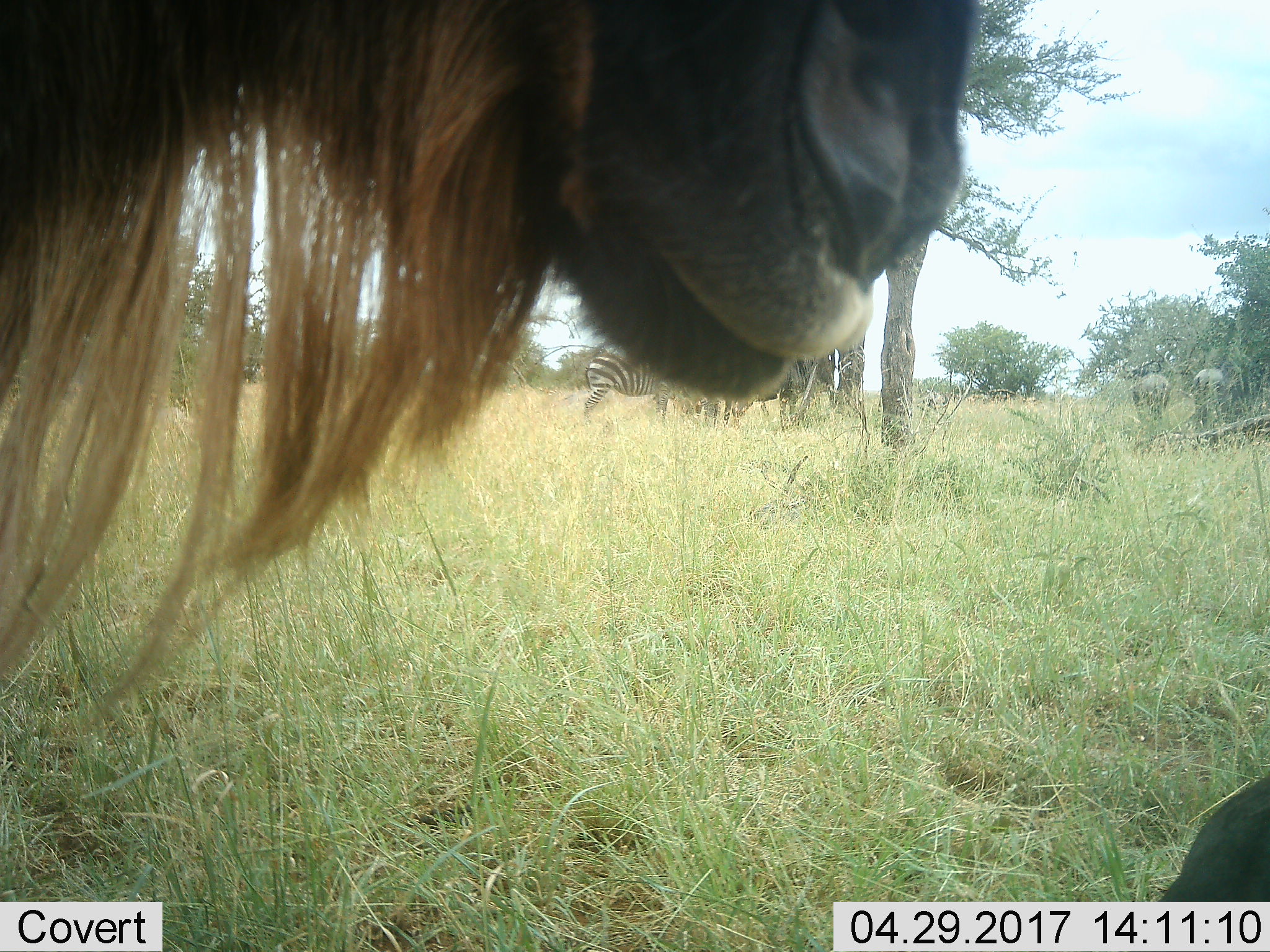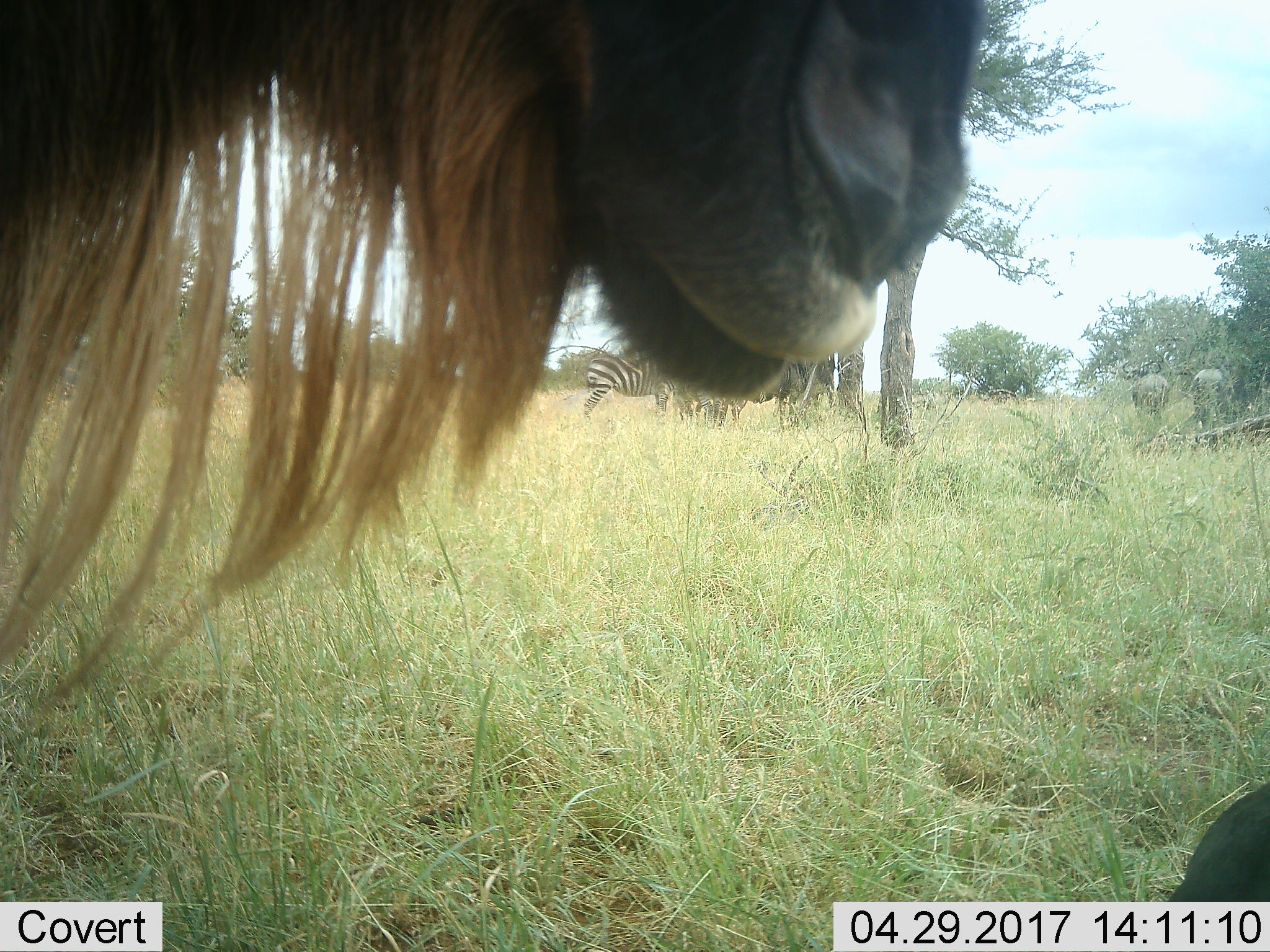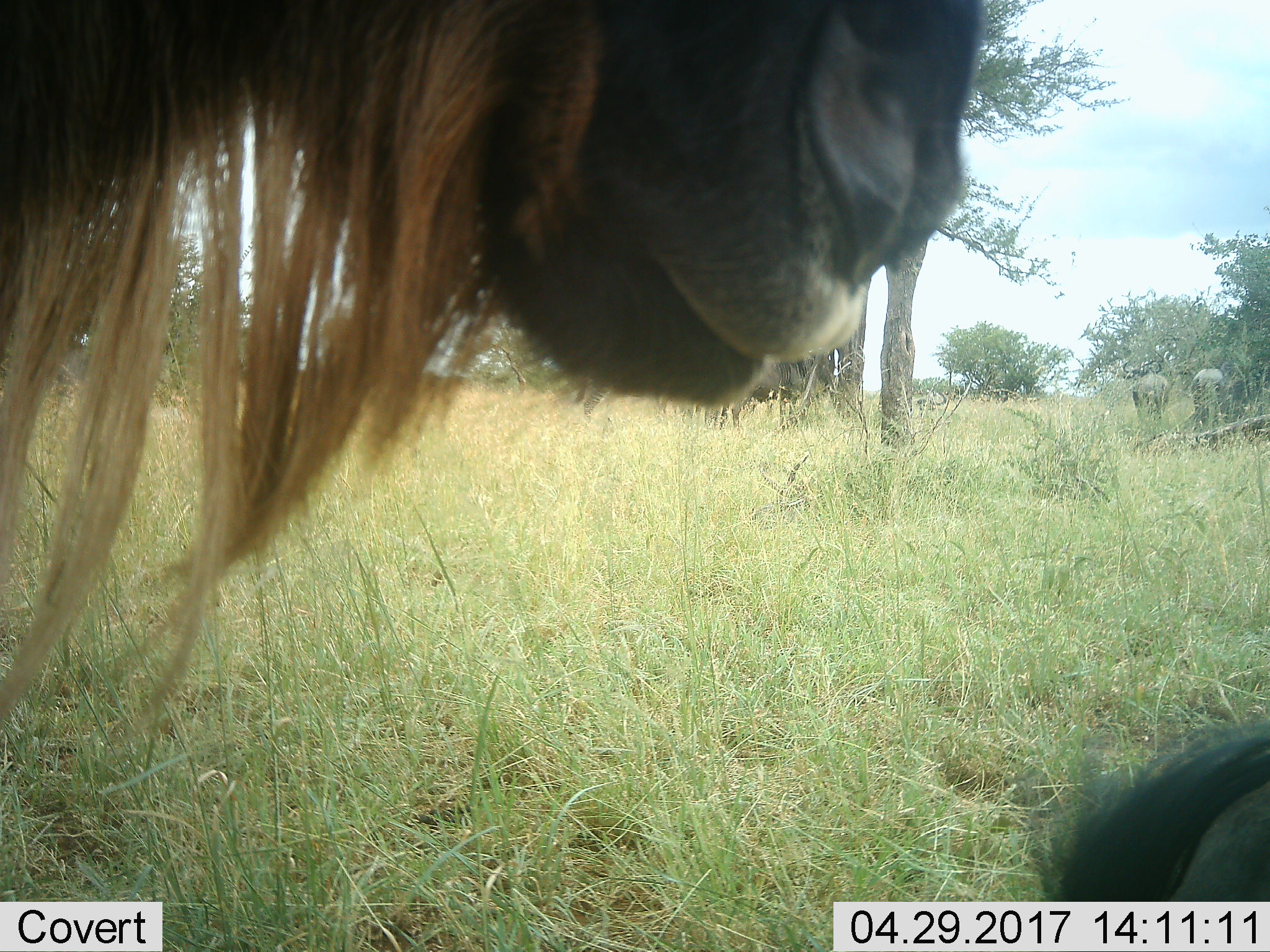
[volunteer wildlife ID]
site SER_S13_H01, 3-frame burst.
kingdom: Animalia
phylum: Chordata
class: Mammalia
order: Artiodactyla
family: Bovidae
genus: Connochaetes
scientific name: Connochaetes taurinus taurinus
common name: blue wildebeest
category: wildebeestblue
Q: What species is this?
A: Wildebeestblue (blue wildebeest) (Connochaetes taurinus taurinus).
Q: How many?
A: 3.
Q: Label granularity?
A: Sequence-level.